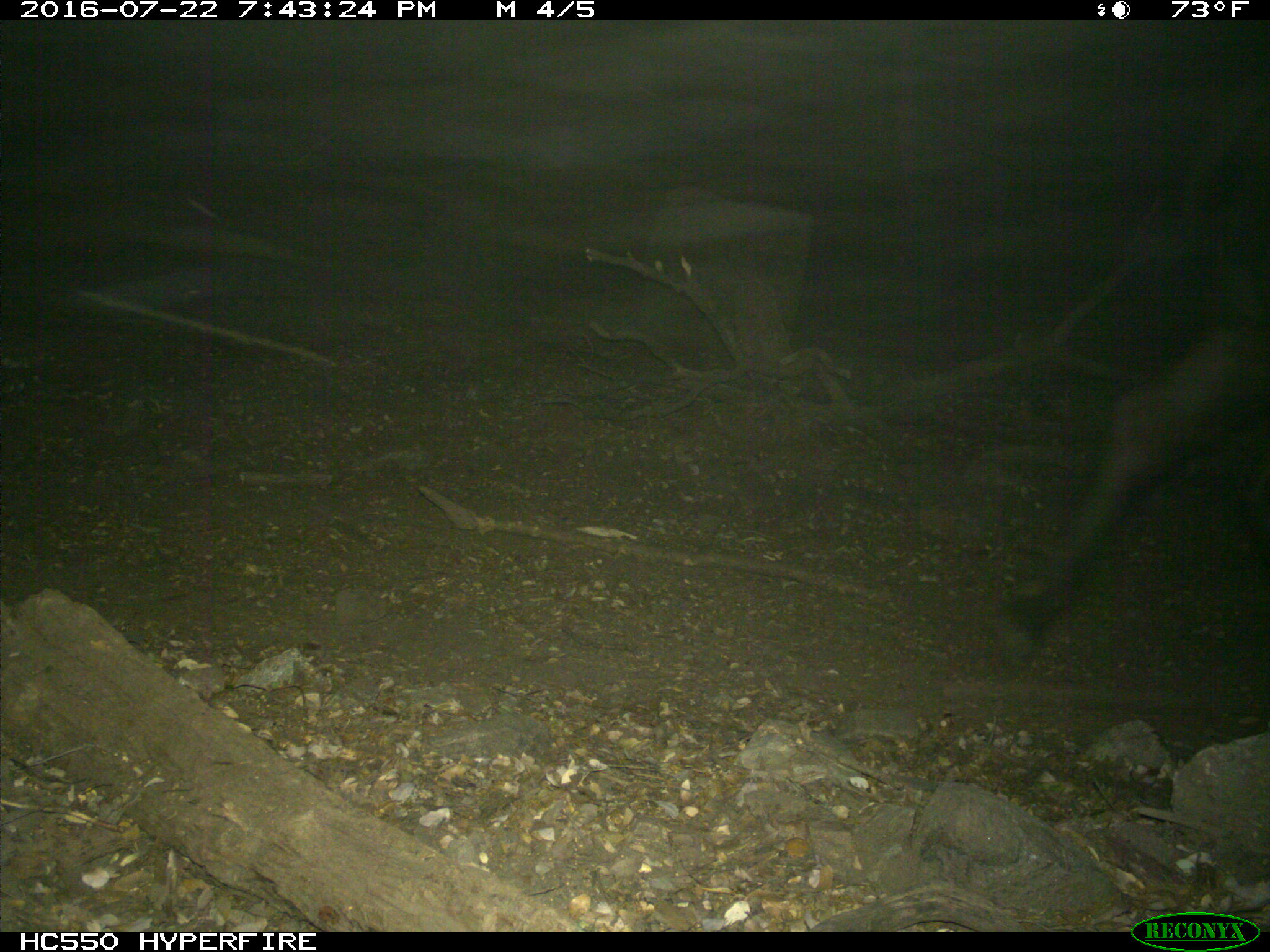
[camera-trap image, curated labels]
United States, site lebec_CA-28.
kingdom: Animalia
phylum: Chordata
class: Mammalia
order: Artiodactyla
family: Bovidae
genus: Bos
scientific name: Bos taurus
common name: domestic cow